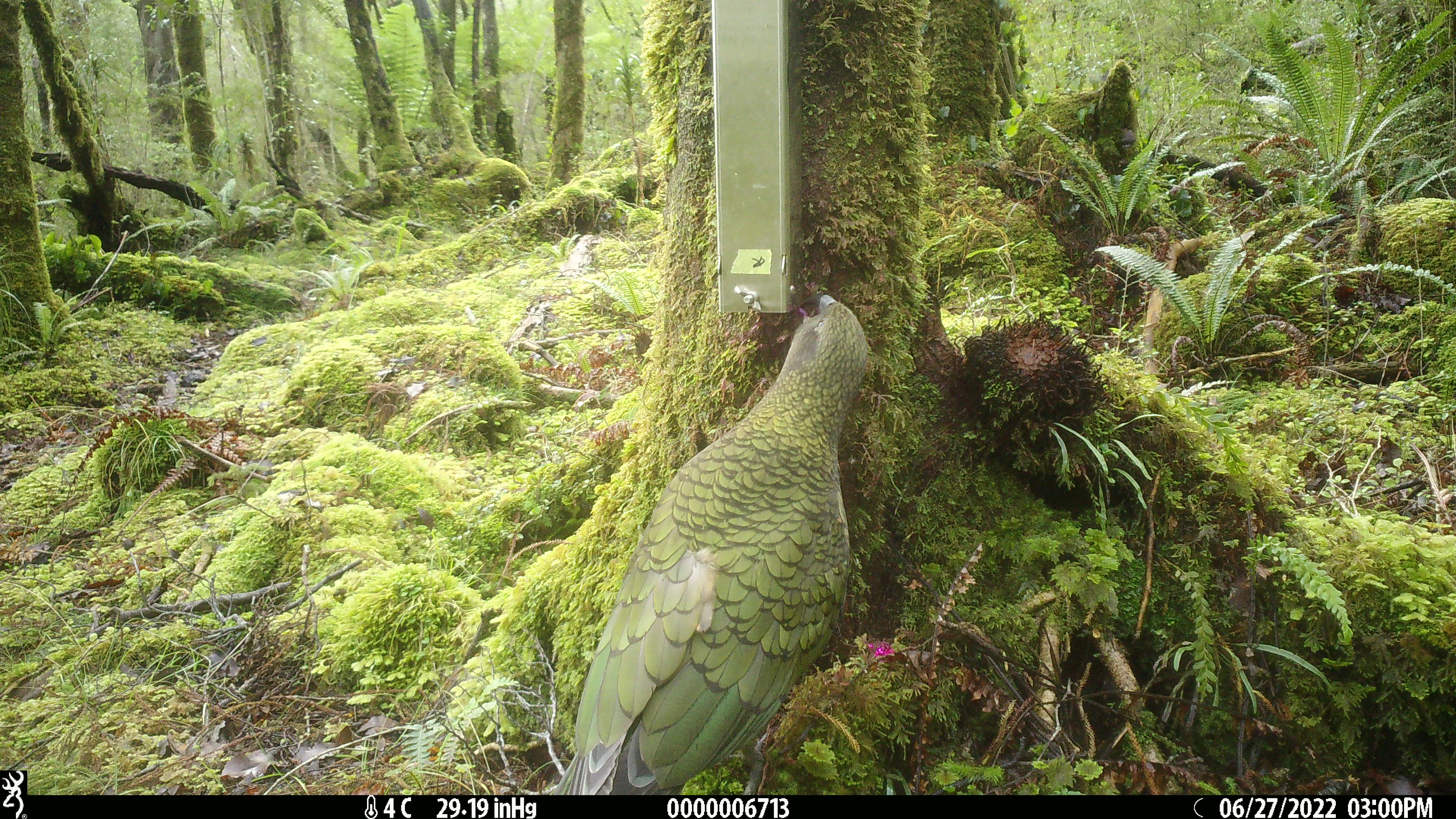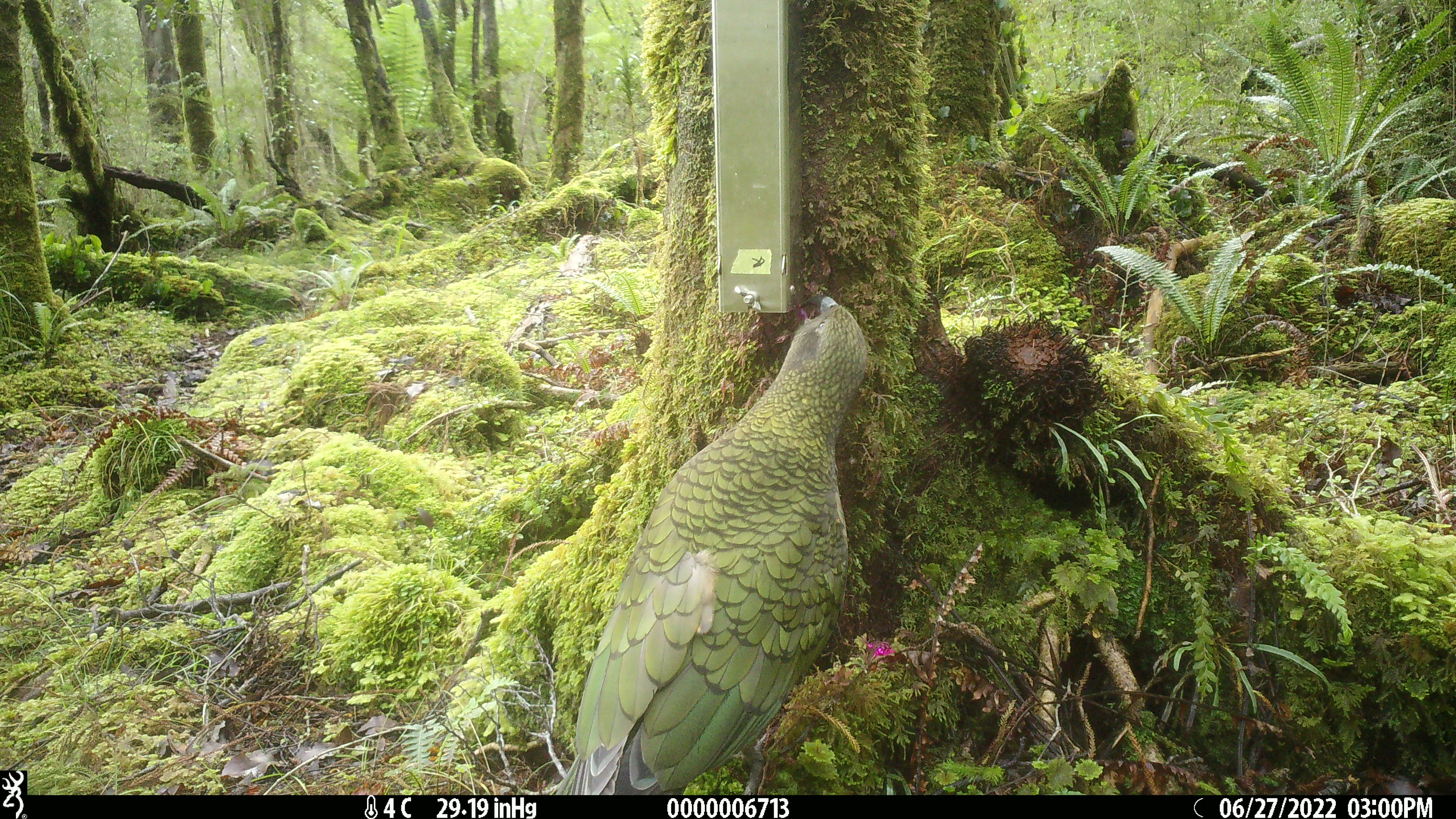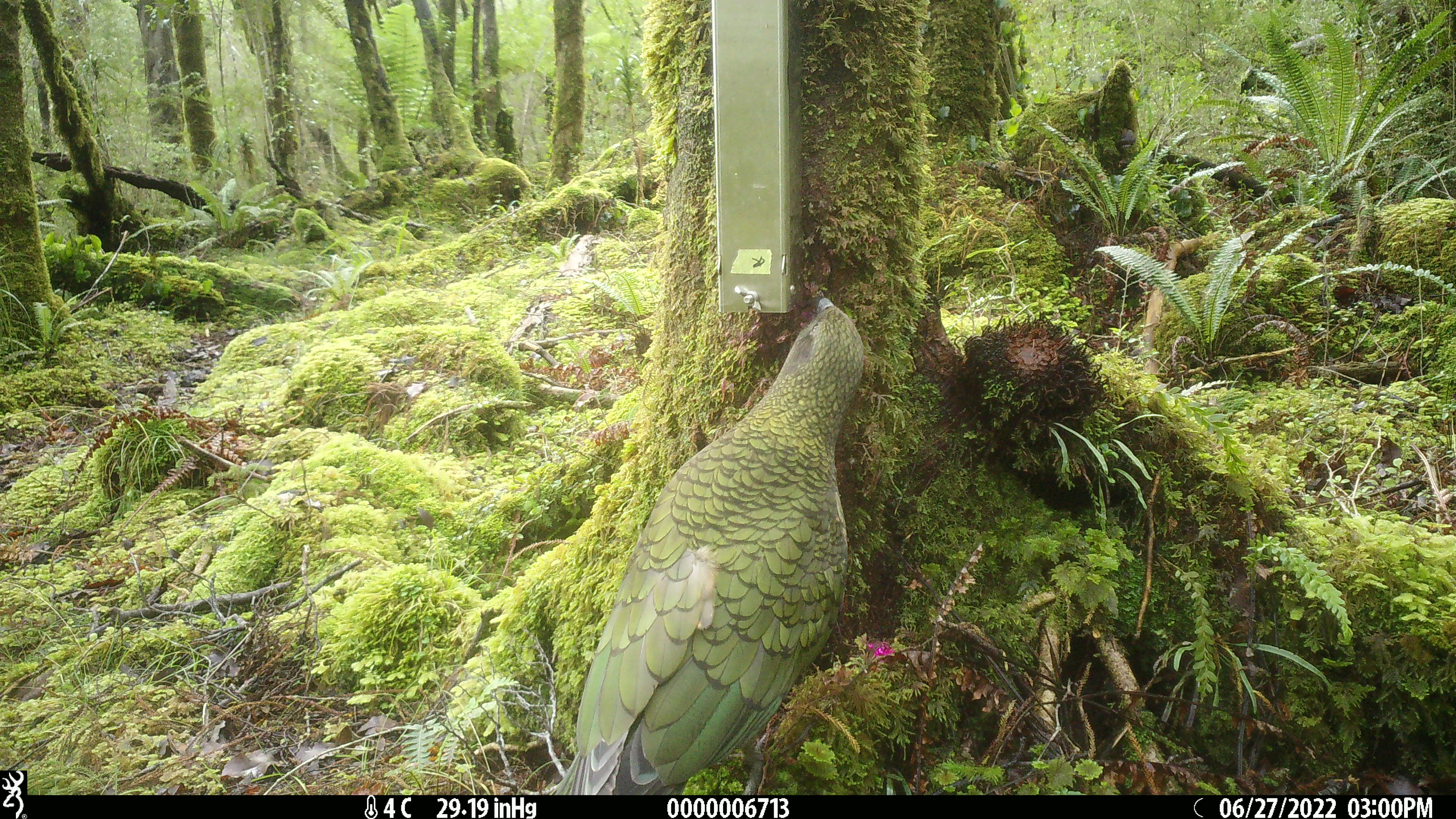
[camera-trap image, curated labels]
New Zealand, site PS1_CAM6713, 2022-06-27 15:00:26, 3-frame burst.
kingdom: Animalia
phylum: Chordata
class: Aves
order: Psittaciformes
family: Strigopidae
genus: Nestor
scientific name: Nestor notabilis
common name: kea